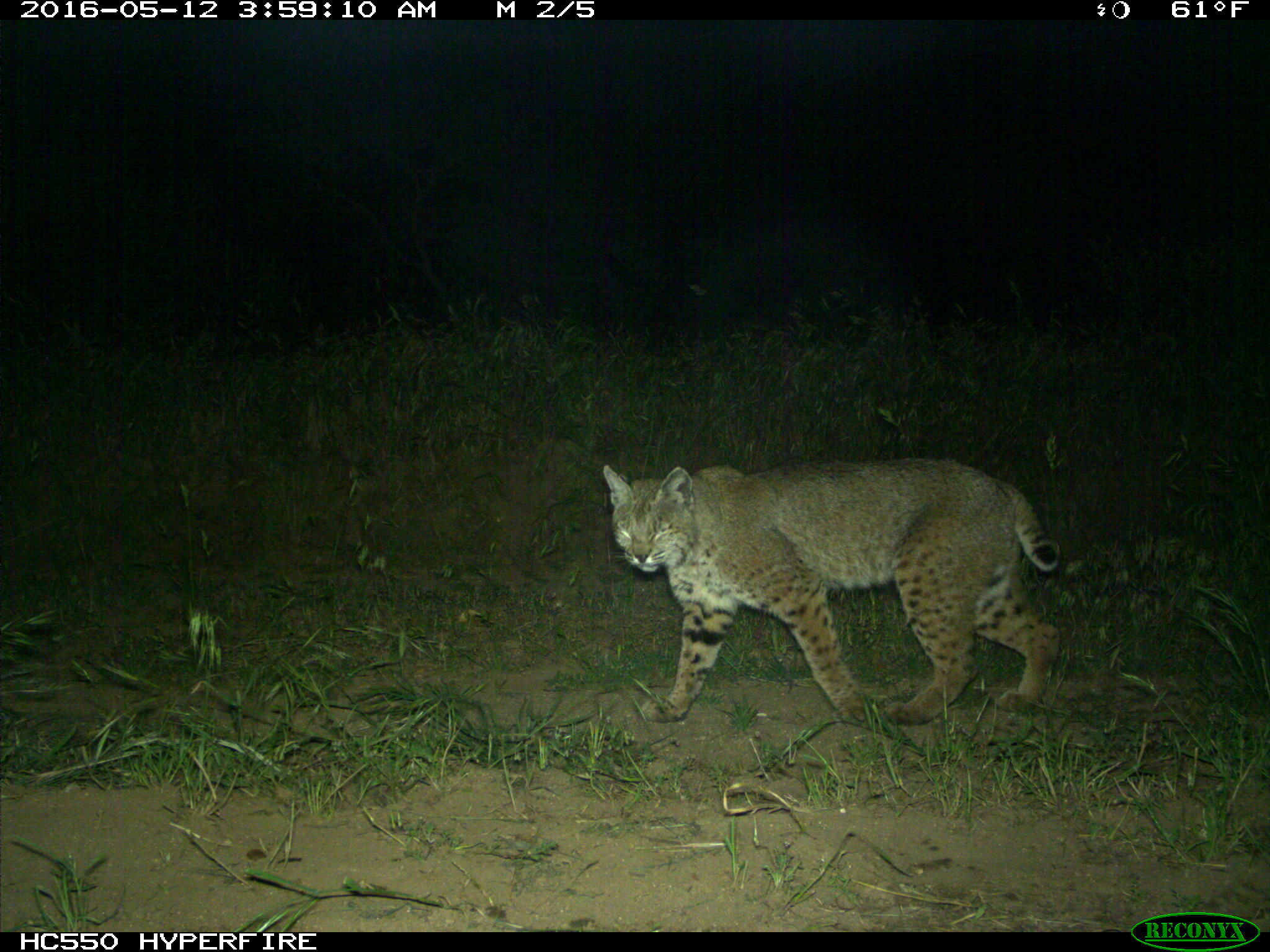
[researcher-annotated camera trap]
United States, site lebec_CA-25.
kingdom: Animalia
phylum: Chordata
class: Mammalia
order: Carnivora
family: Felidae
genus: Lynx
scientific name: Lynx rufus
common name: bobcat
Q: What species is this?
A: Lynx rufus (bobcat).